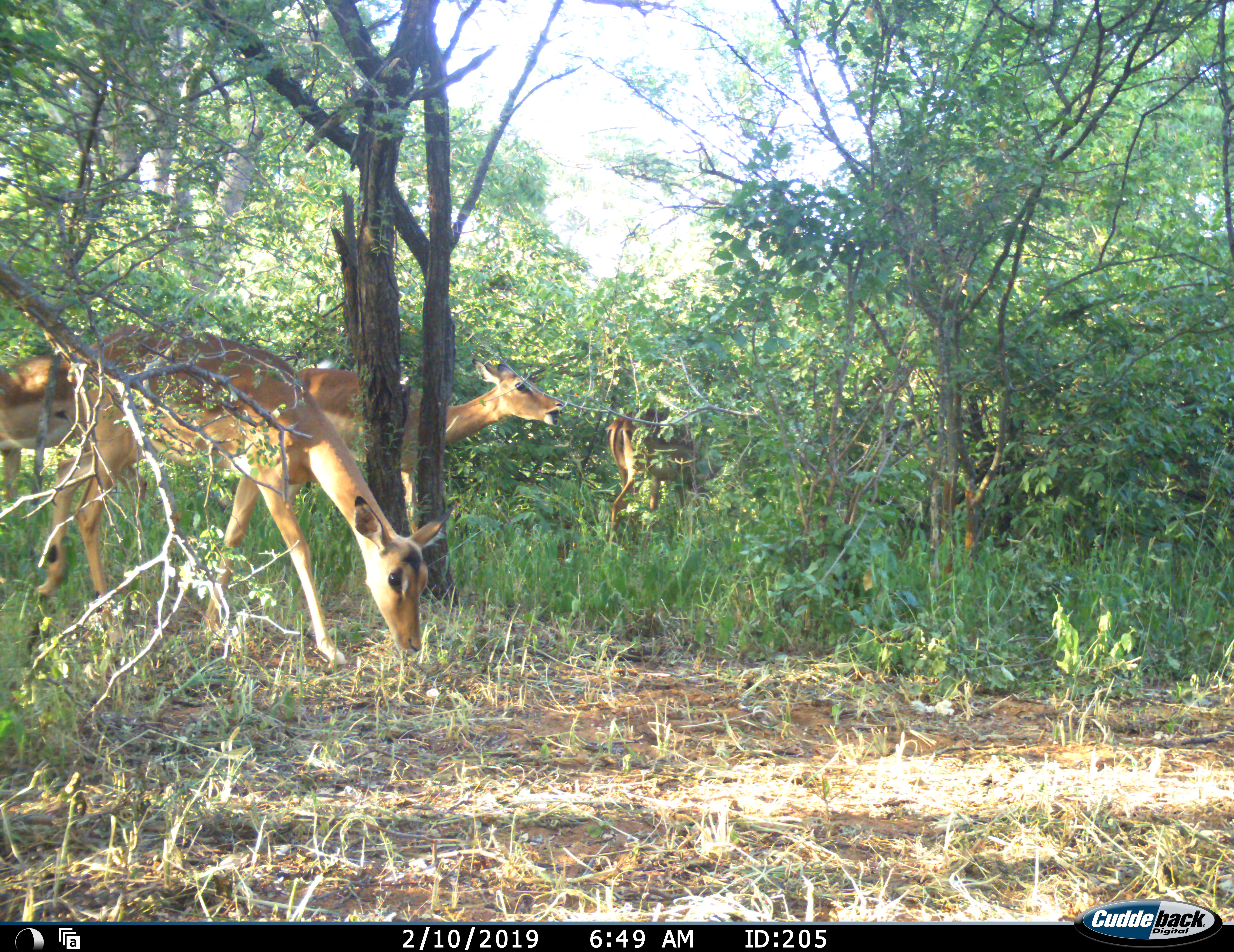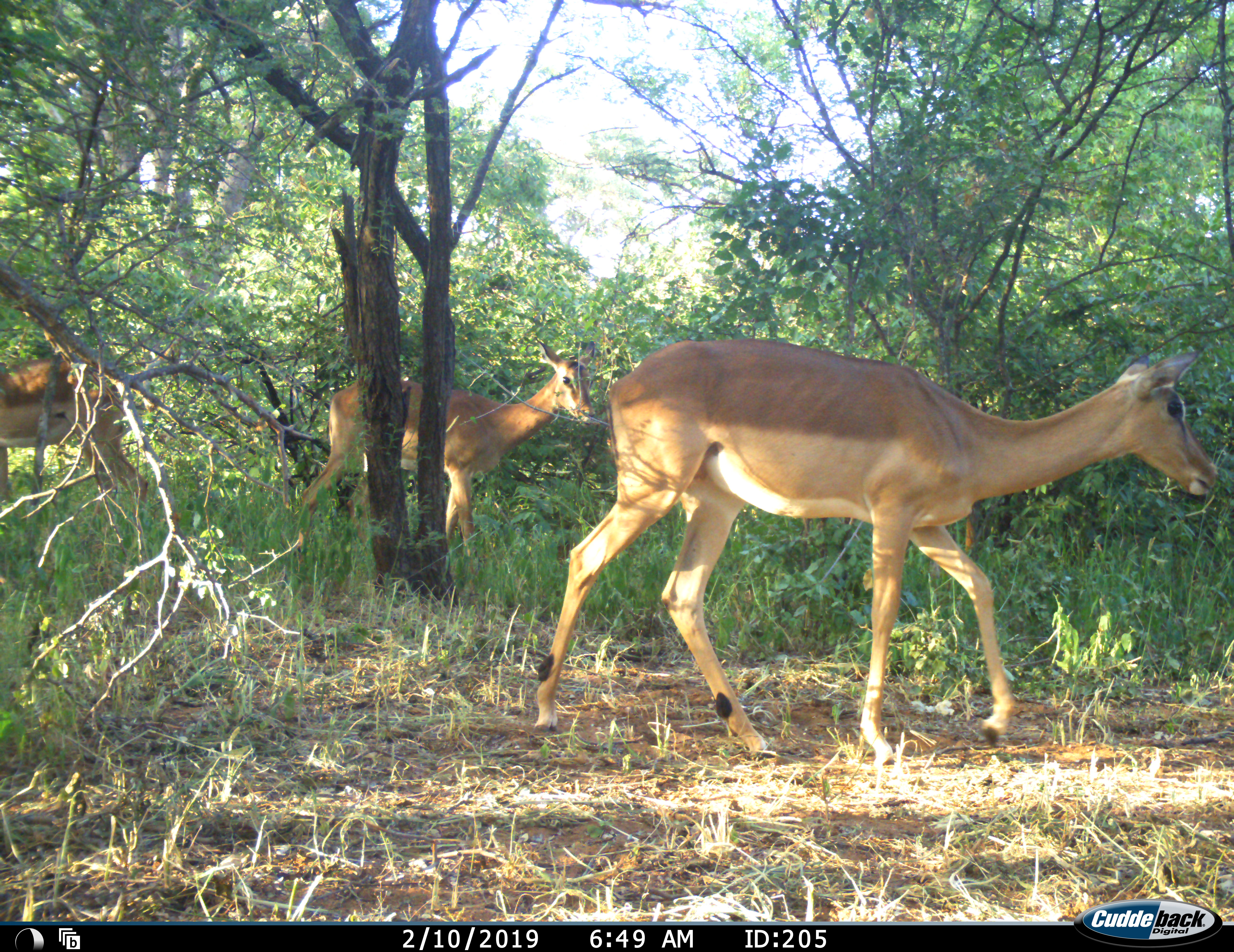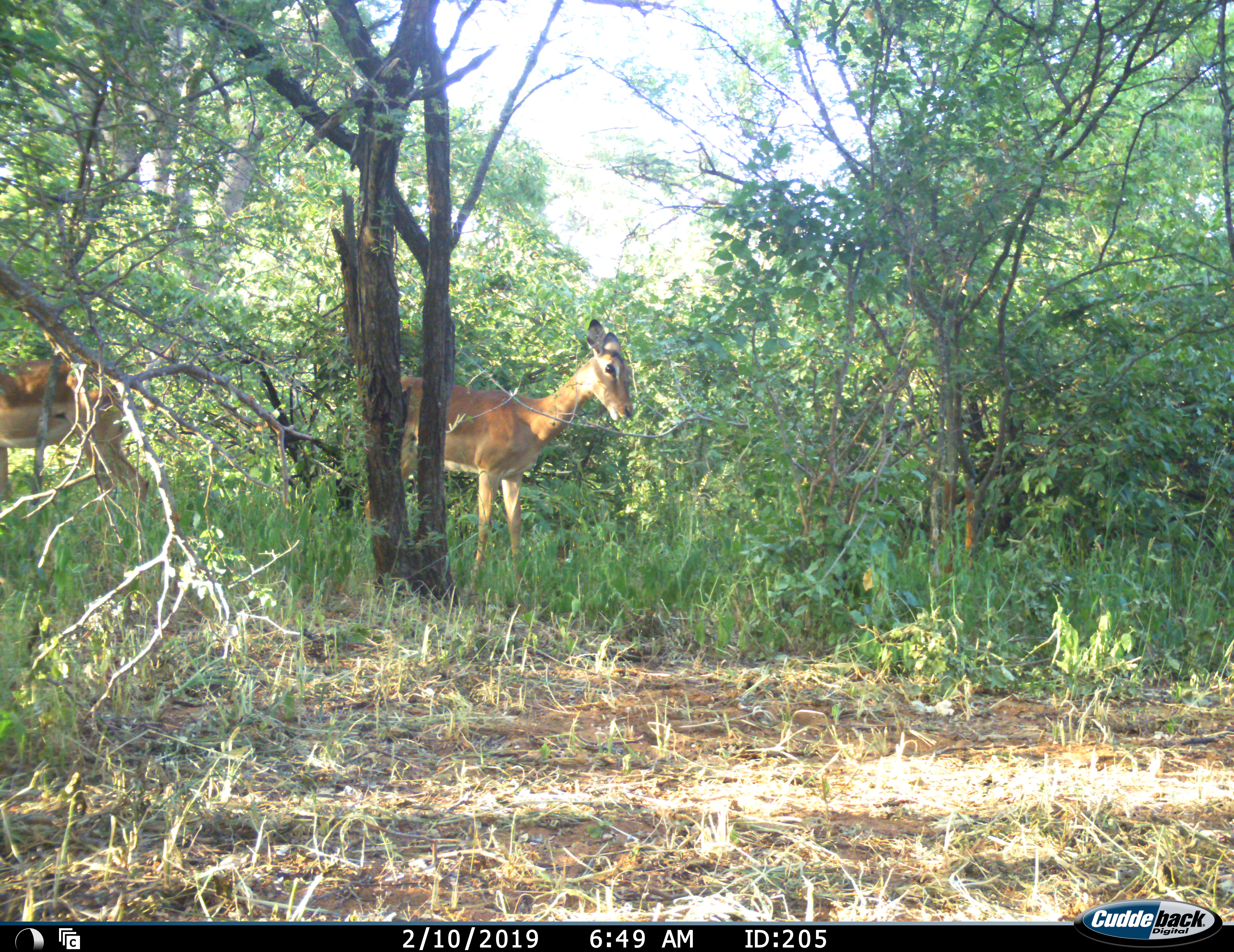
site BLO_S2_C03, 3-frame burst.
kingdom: Animalia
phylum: Chordata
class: Mammalia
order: Artiodactyla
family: Bovidae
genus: Aepyceros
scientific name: Aepyceros melampus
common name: impala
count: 4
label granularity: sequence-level